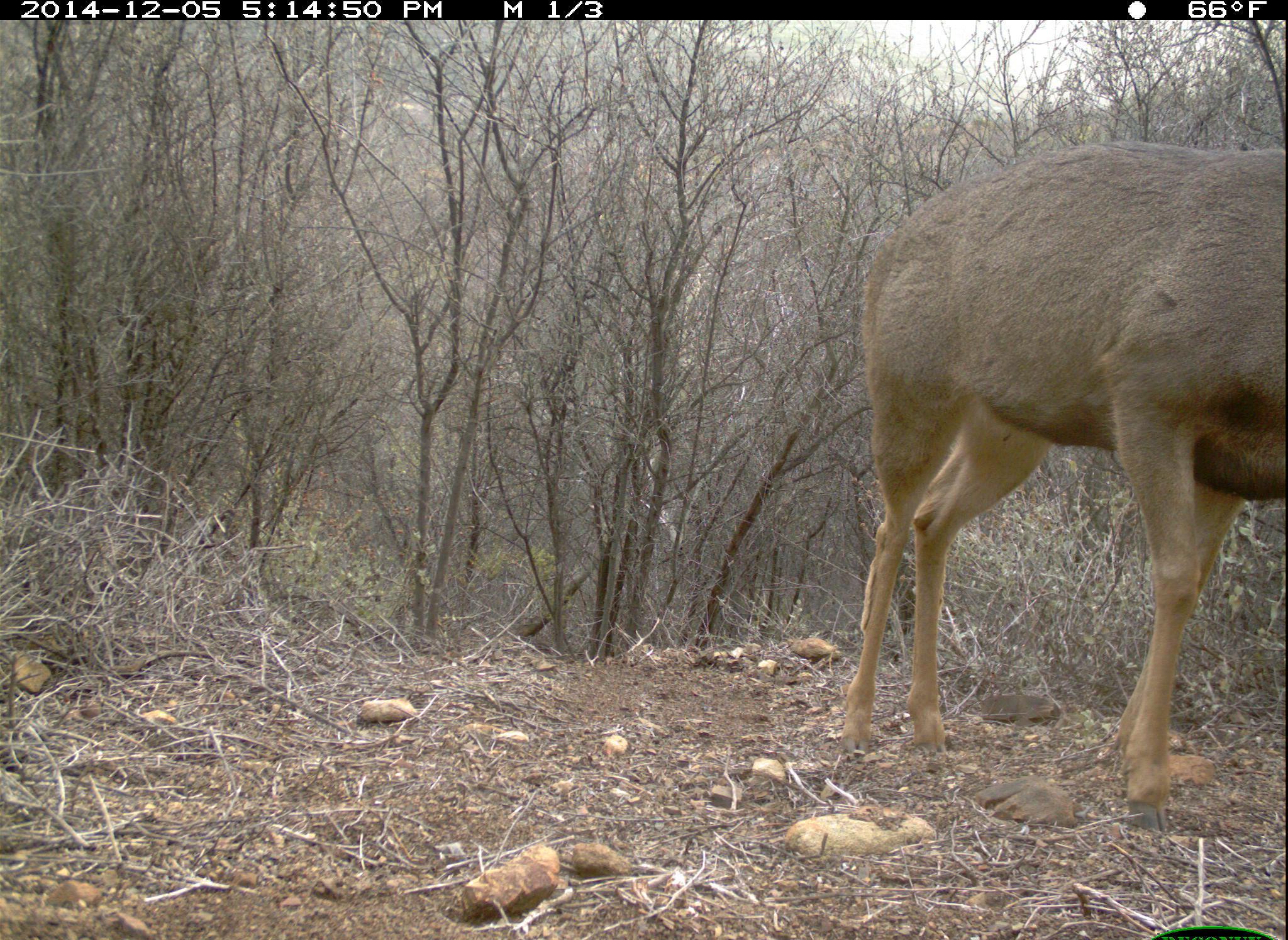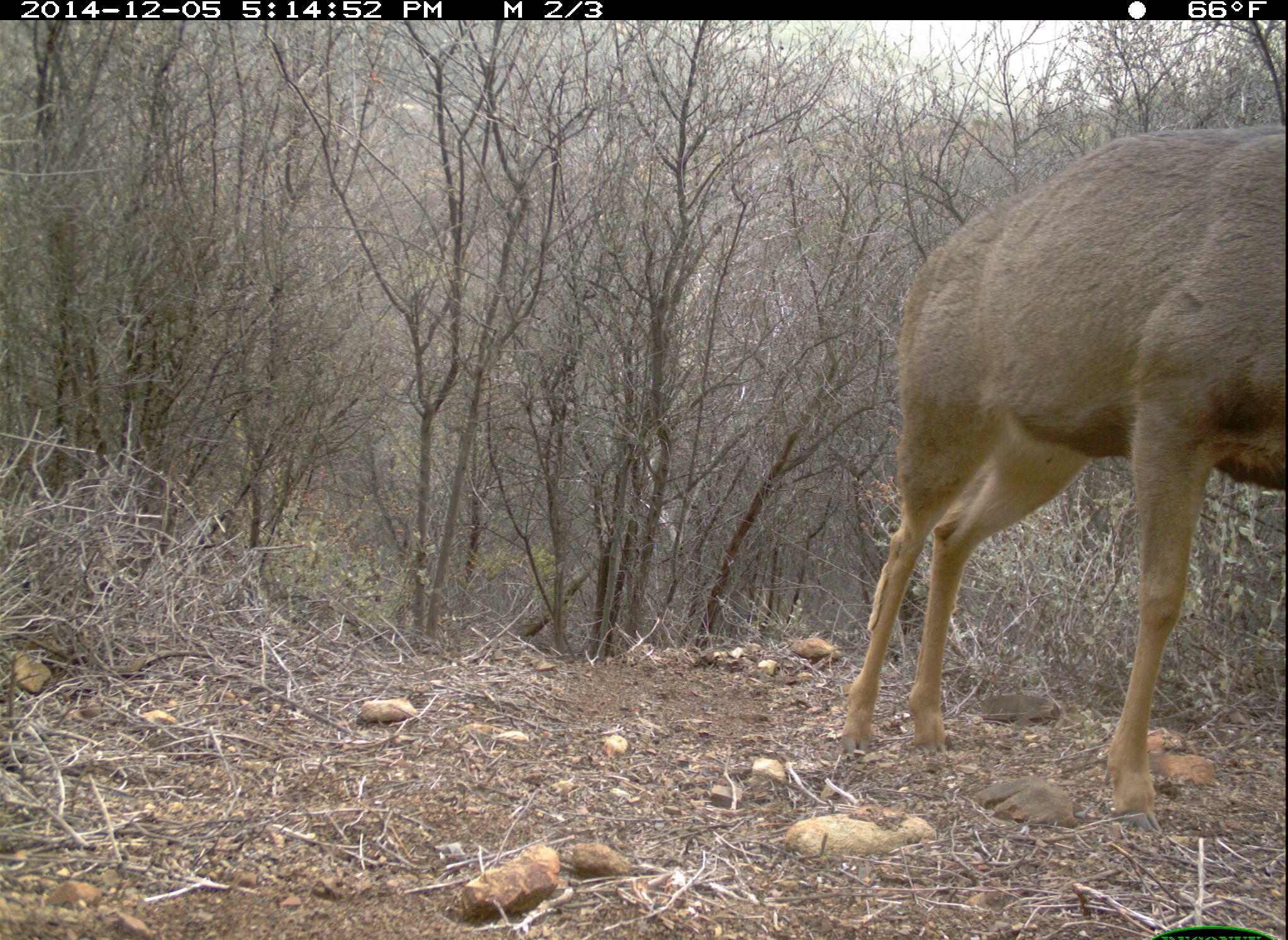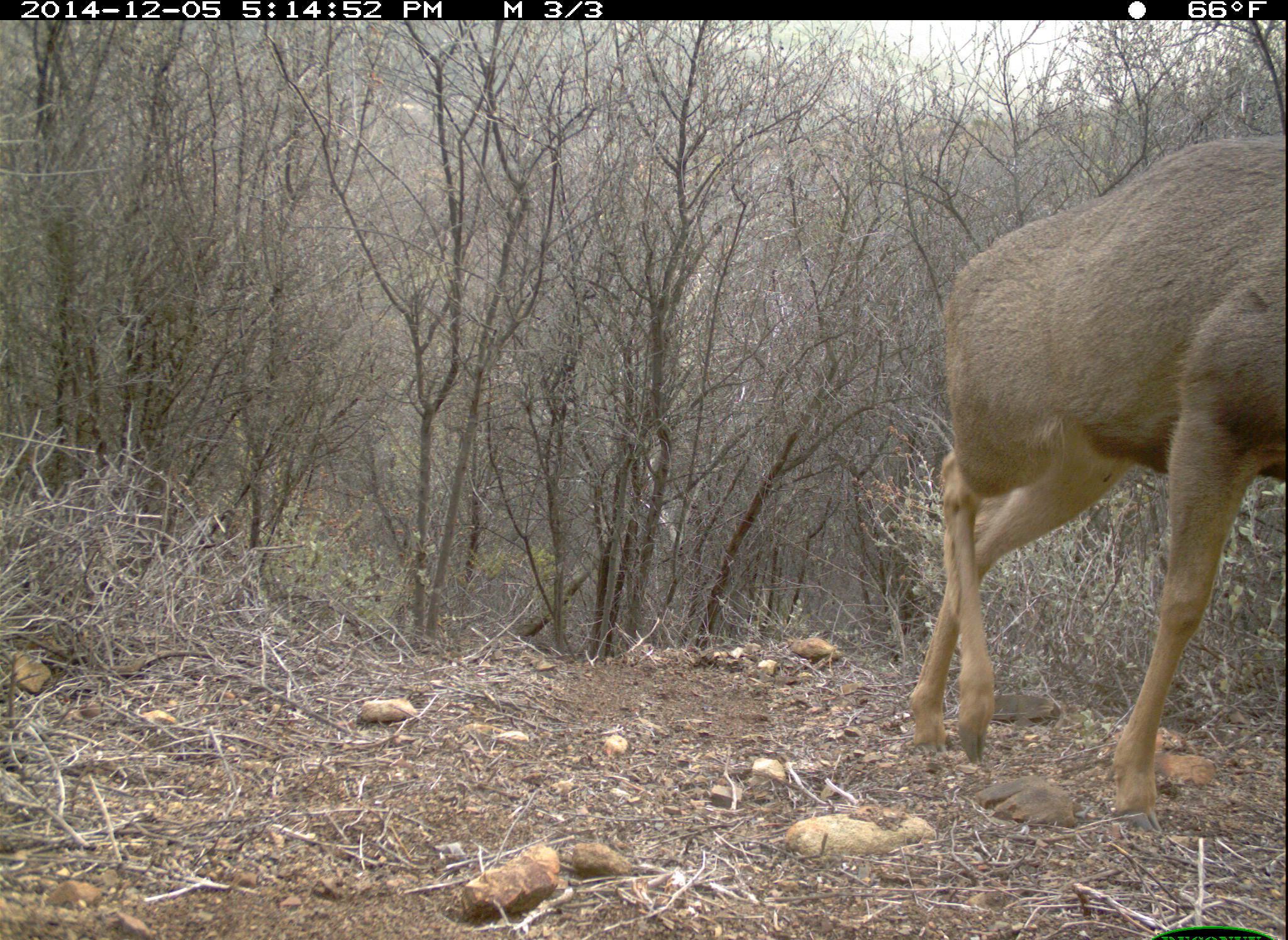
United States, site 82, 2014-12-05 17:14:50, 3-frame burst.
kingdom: Animalia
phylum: Chordata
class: Mammalia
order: Artiodactyla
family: Cervidae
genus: Odocoileus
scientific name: Odocoileus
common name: deer